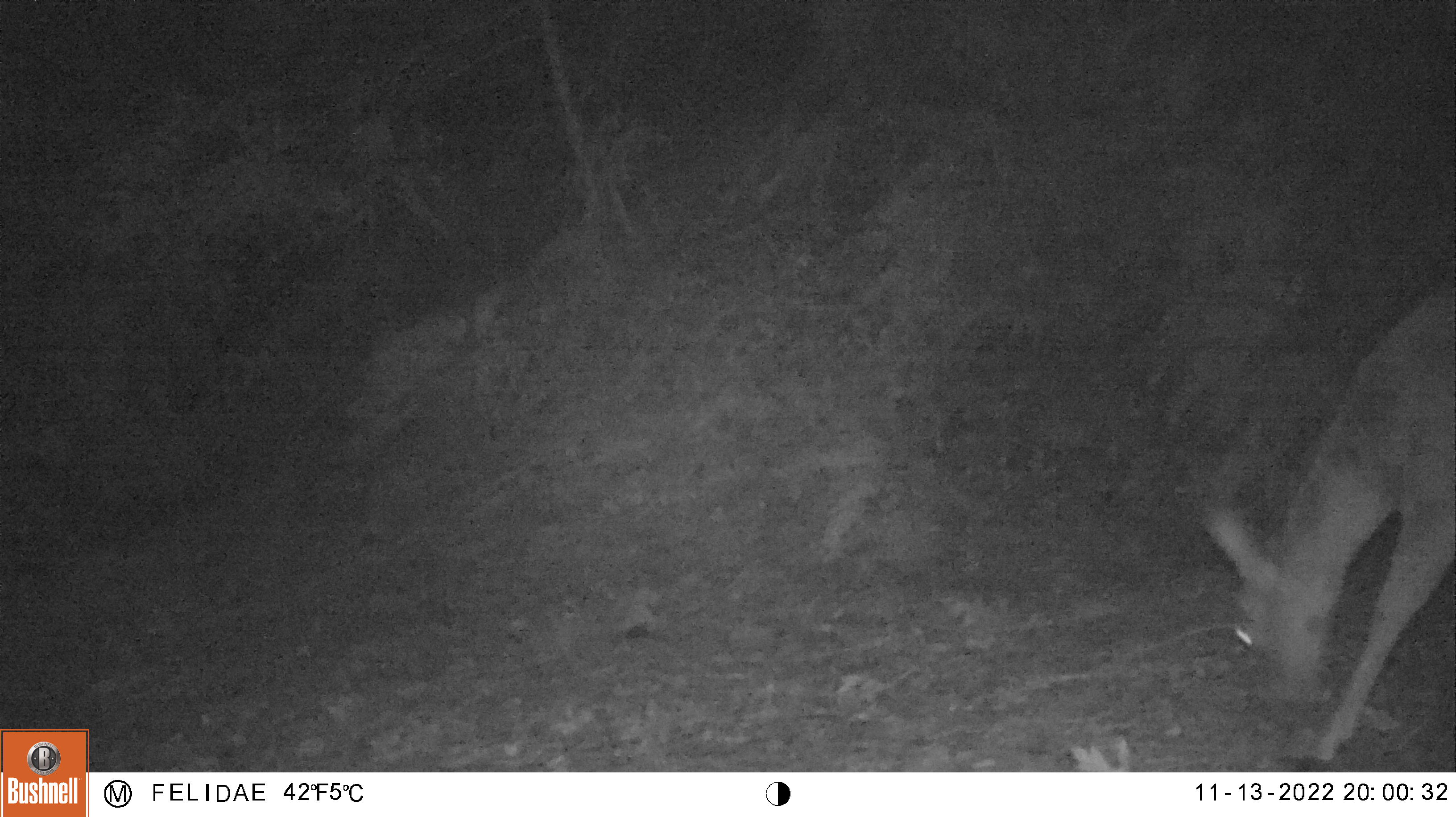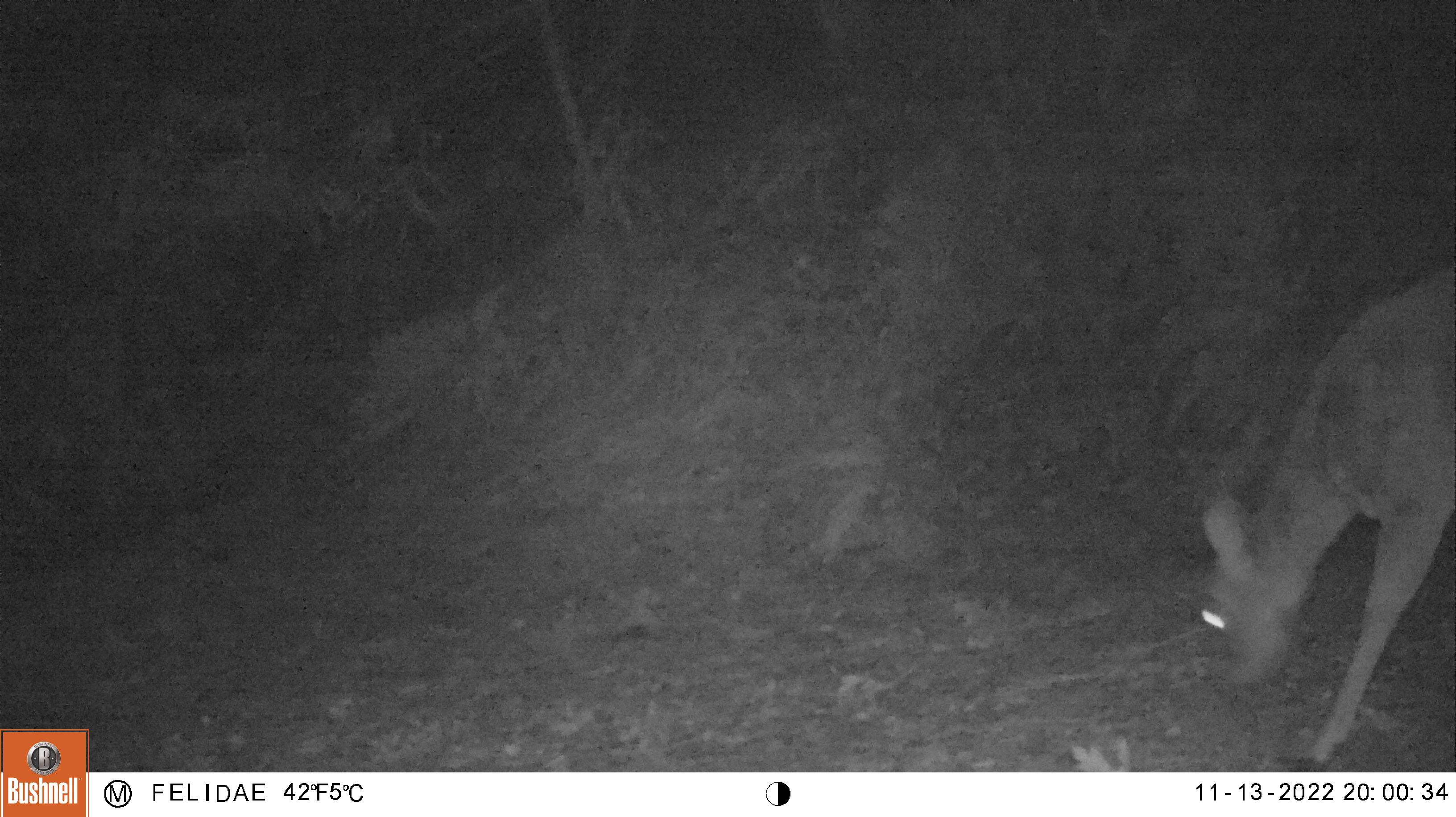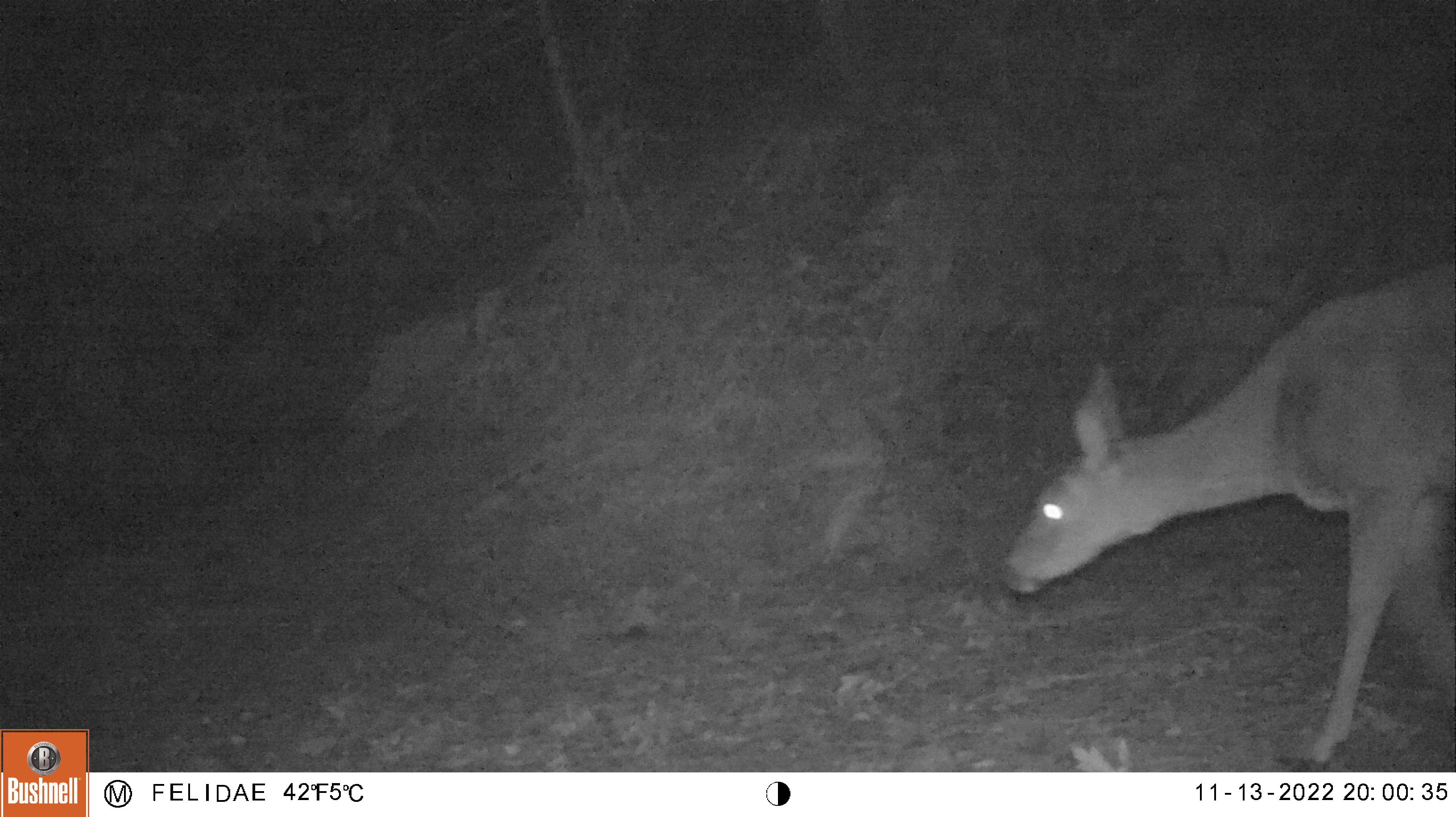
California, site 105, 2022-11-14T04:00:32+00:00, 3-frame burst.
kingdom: Animalia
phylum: Chordata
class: Mammalia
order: Artiodactyla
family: Cervidae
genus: Odocoileus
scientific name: Odocoileus hemionus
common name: mule deer